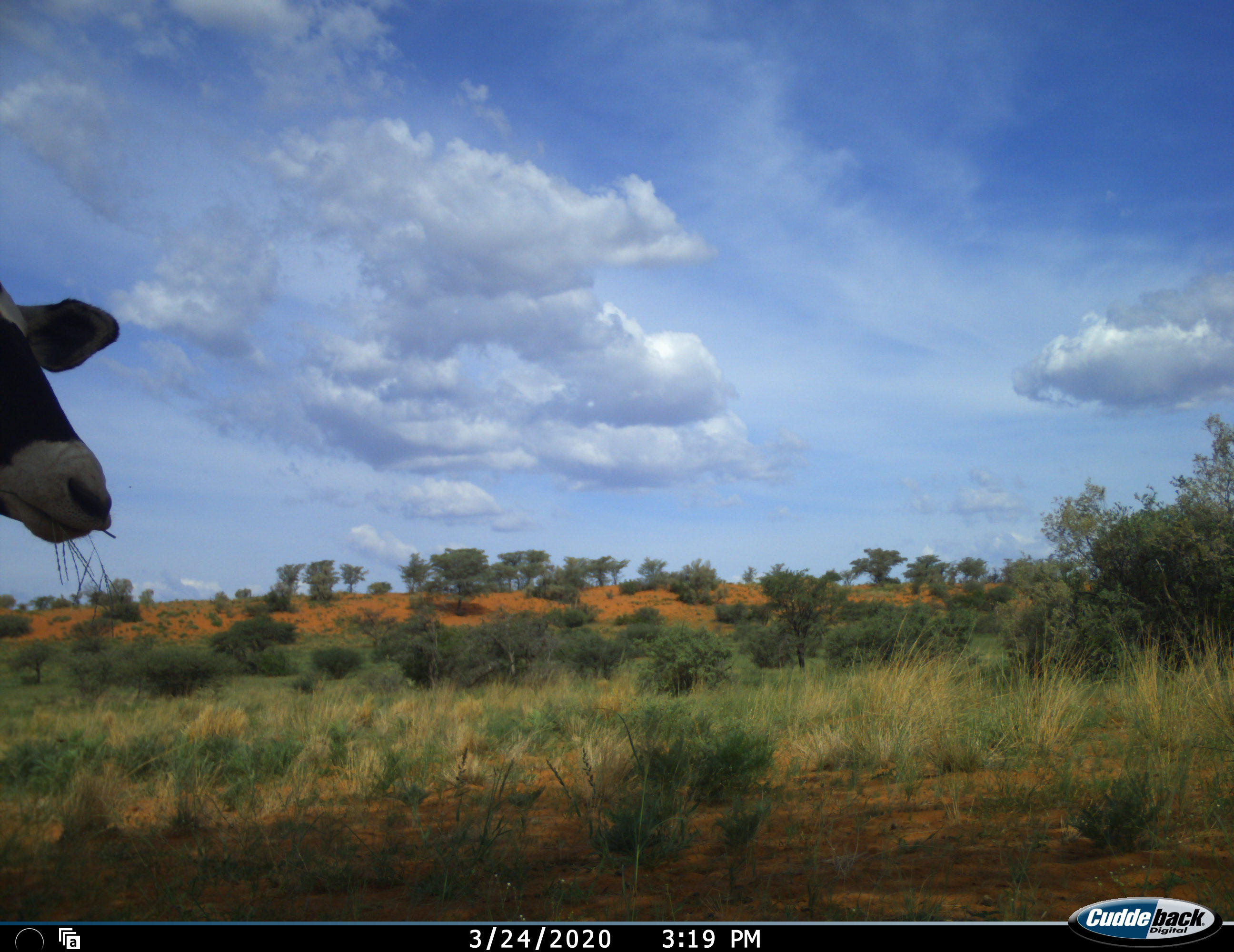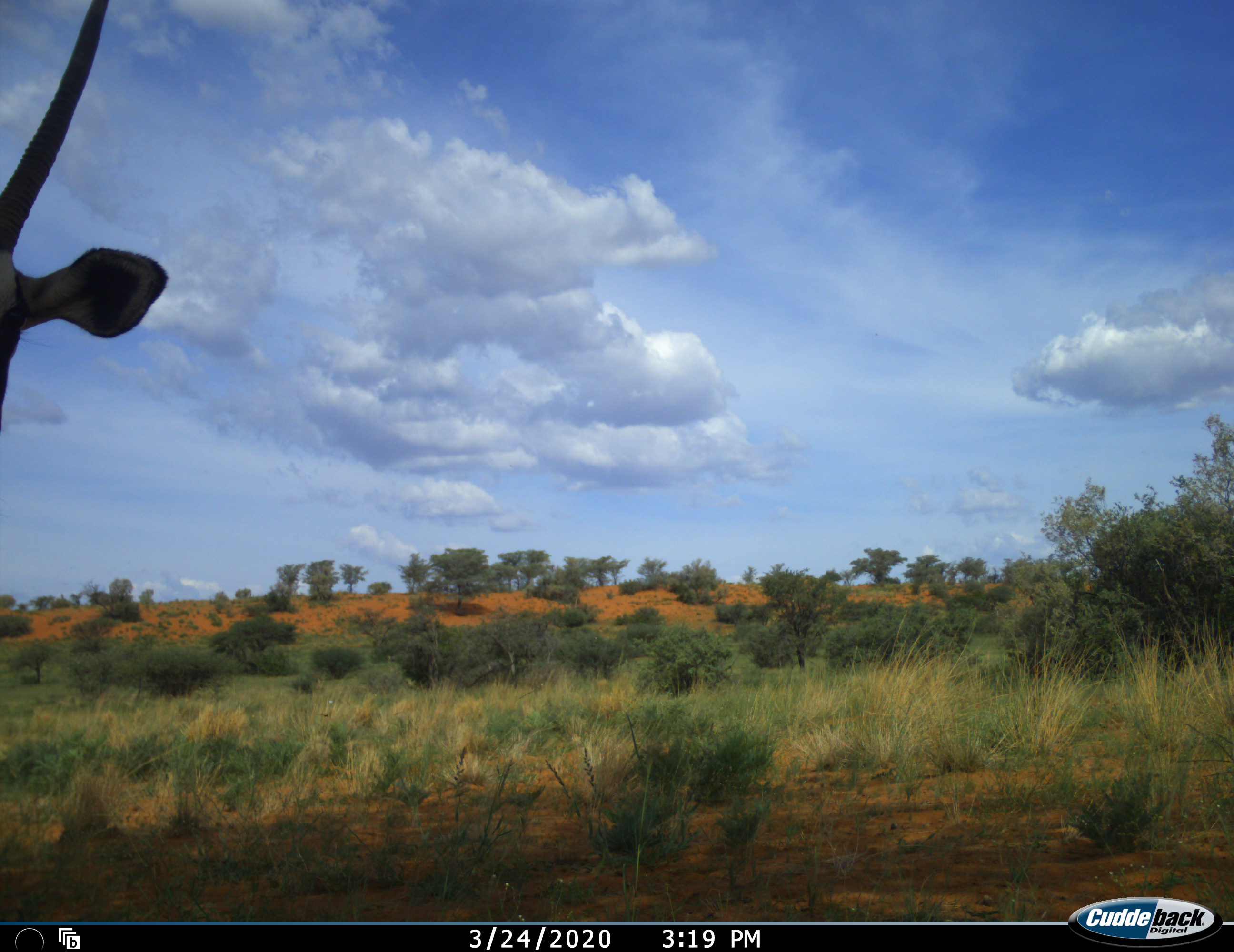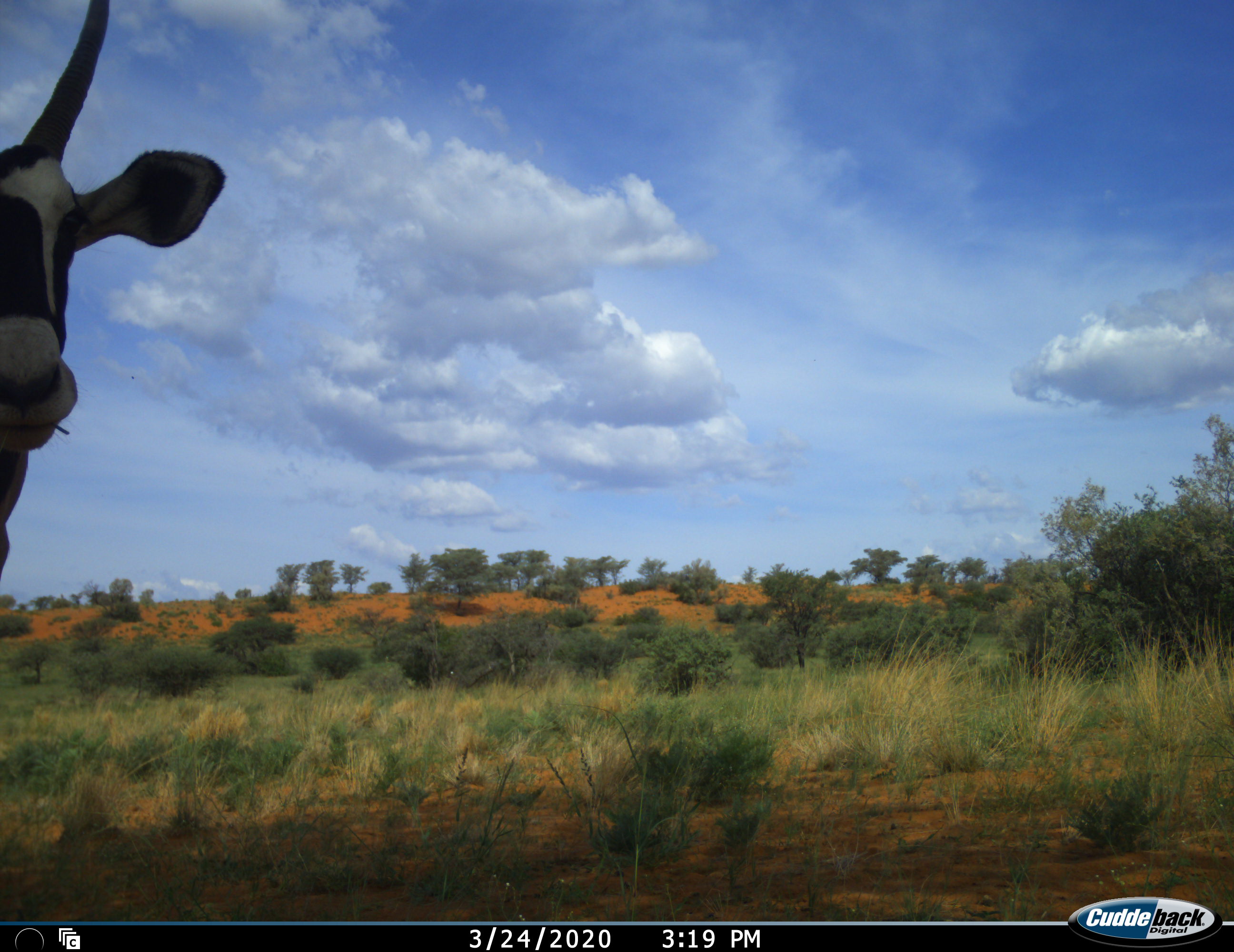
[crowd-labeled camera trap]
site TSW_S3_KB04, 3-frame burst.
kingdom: Animalia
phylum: Chordata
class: Mammalia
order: Artiodactyla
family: Bovidae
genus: Oryx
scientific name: Oryx gazella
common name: gemsbok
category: oryx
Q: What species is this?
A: Oryx (gemsbok) (Oryx gazella).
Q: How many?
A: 1.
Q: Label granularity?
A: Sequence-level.